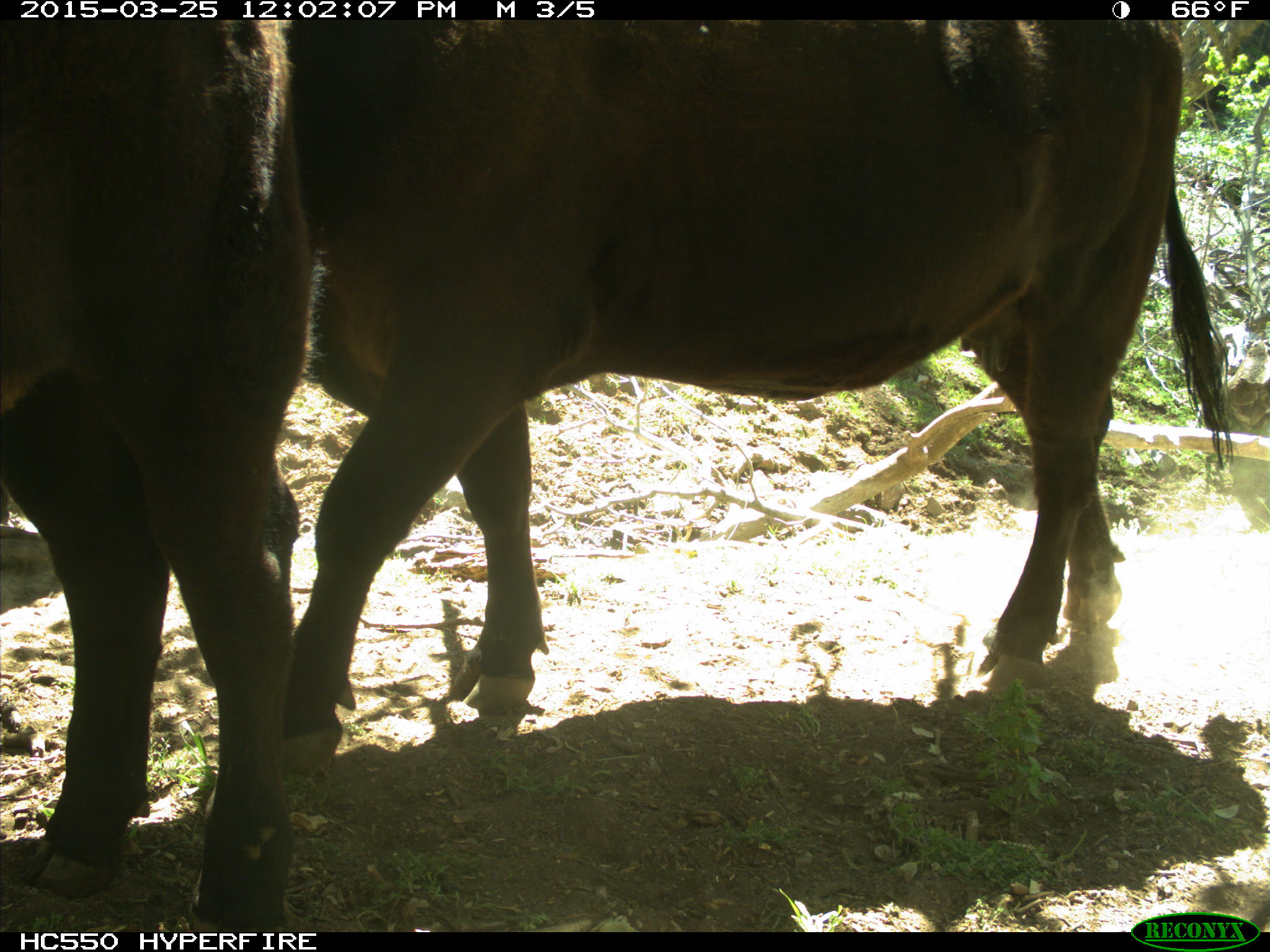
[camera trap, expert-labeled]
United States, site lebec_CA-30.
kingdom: Animalia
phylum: Chordata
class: Mammalia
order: Artiodactyla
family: Bovidae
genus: Bos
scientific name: Bos taurus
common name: domestic cow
Bos taurus (domestic cow).